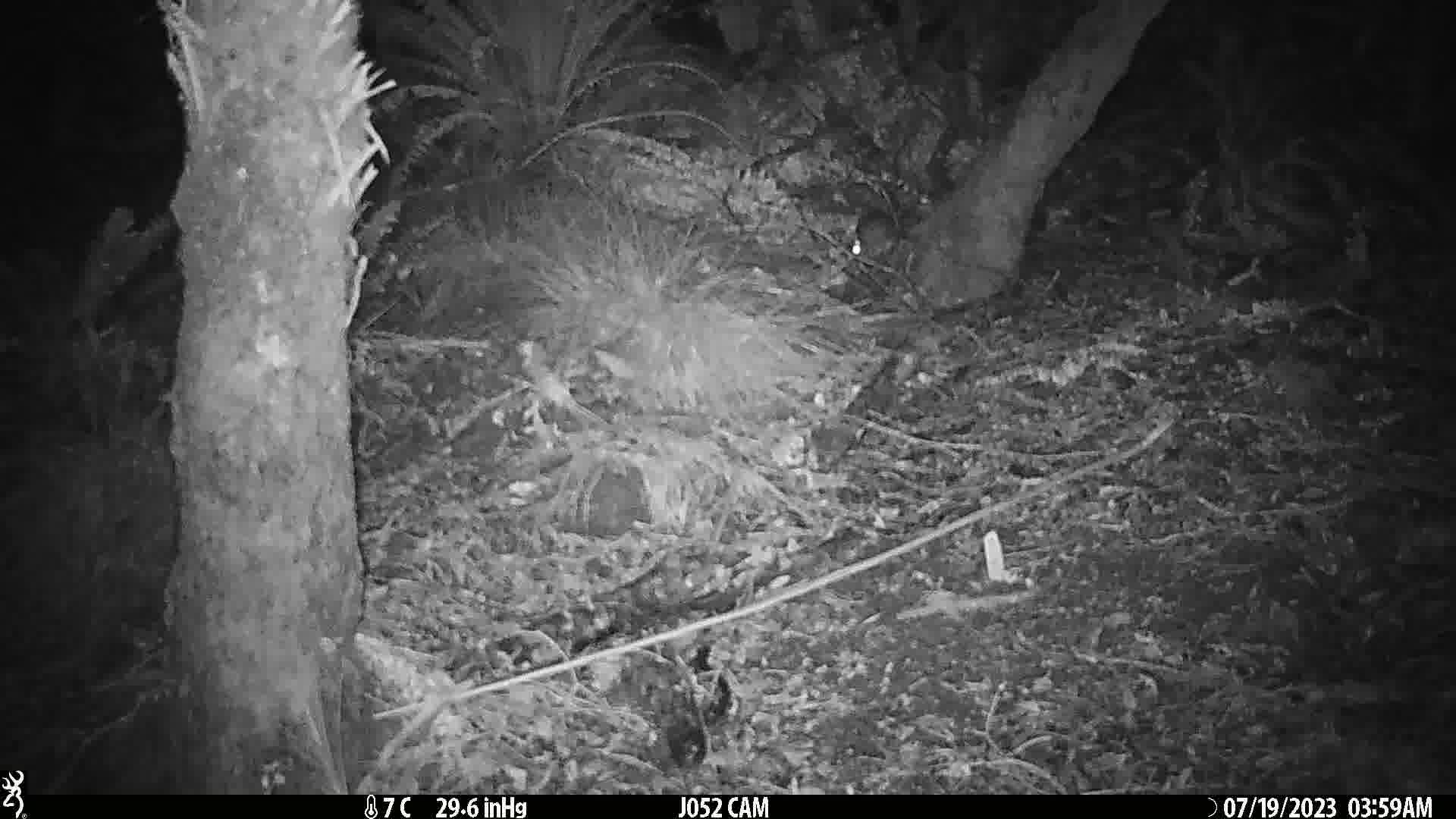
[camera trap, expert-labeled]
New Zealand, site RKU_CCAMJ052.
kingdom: Animalia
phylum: Chordata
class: Mammalia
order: Rodentia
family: Muridae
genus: Rattus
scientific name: Rattus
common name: rat